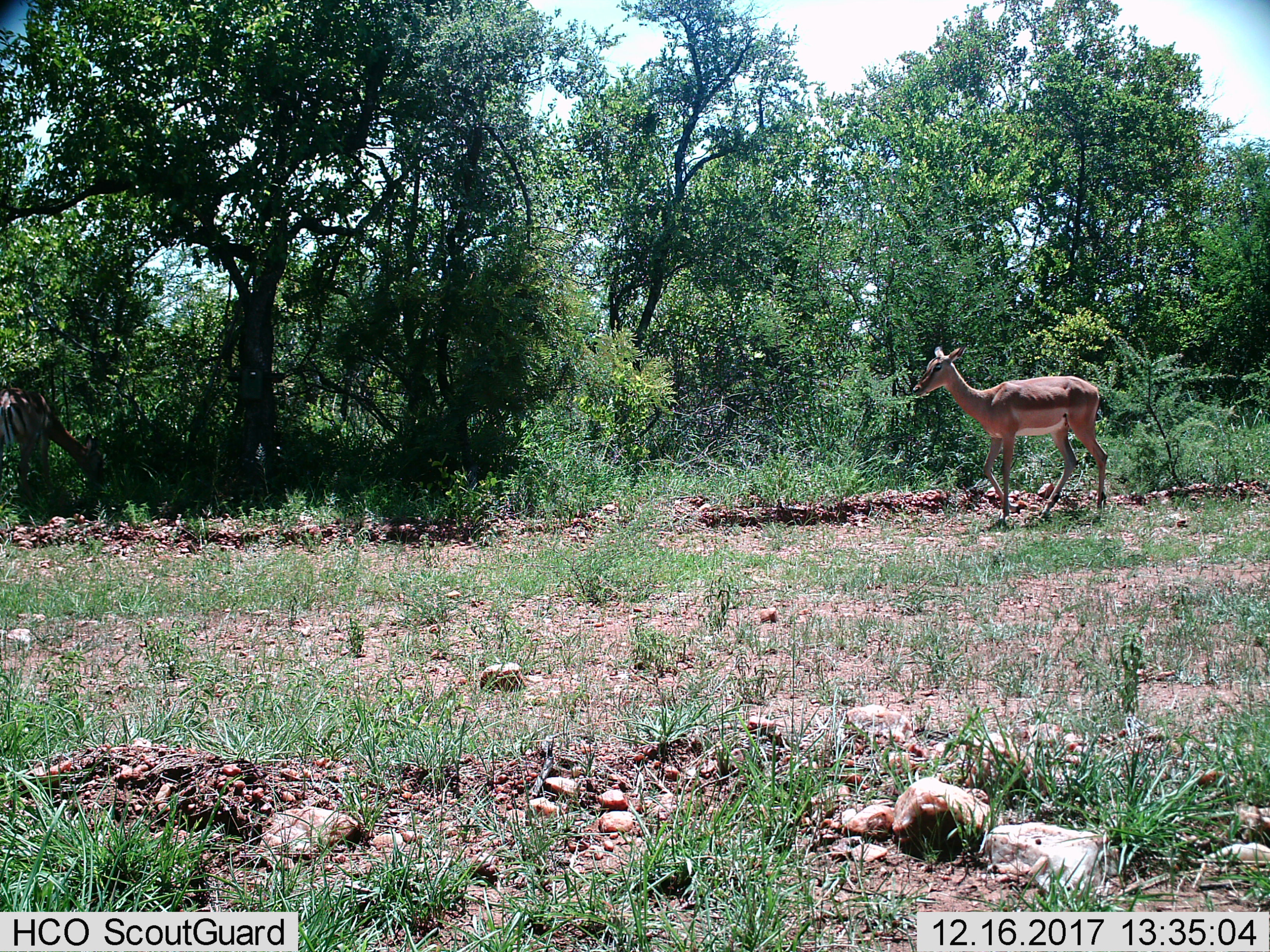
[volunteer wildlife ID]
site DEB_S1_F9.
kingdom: Animalia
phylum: Chordata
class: Mammalia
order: Artiodactyla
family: Bovidae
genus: Aepyceros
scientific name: Aepyceros melampus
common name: impala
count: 1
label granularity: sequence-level